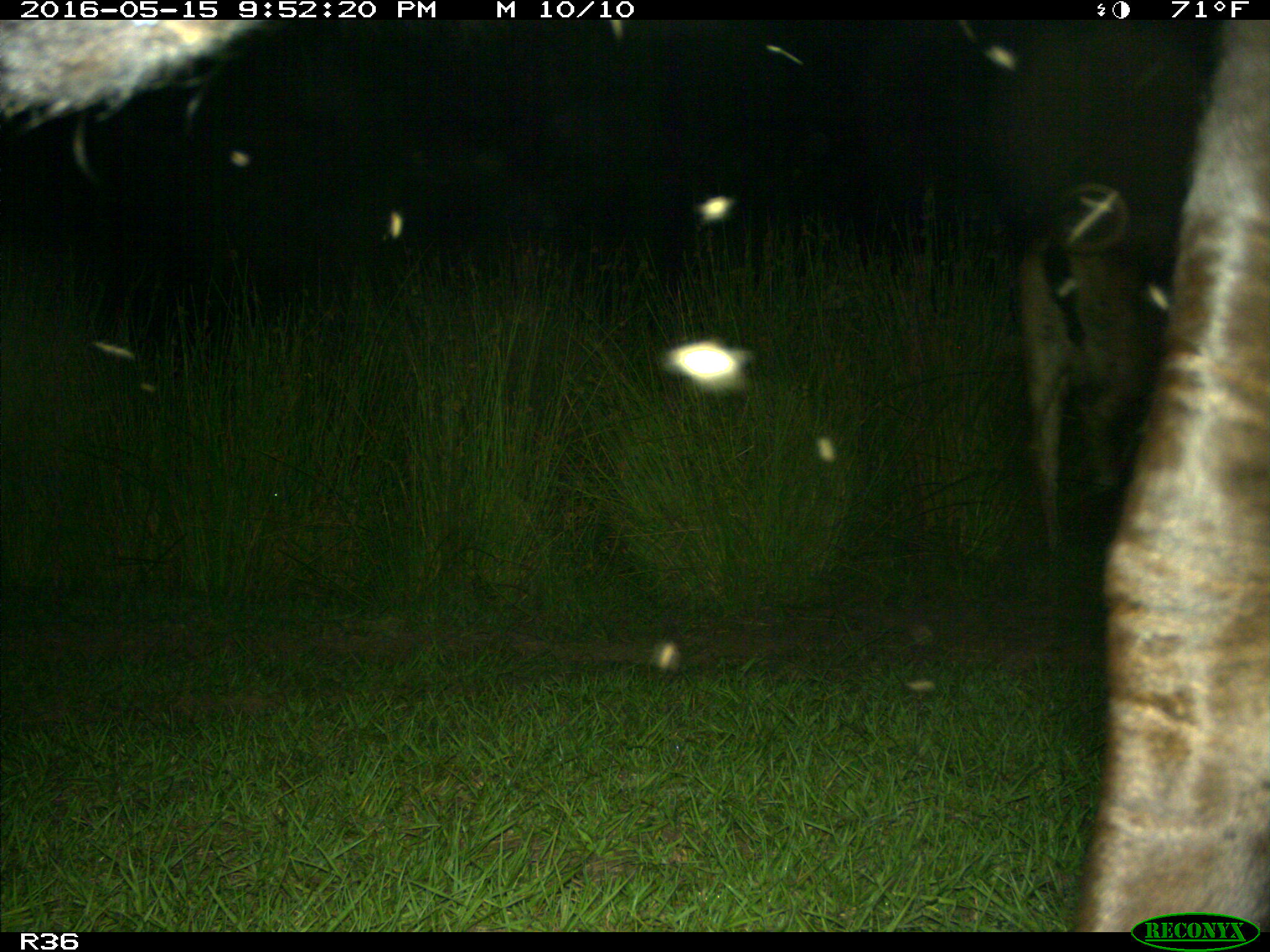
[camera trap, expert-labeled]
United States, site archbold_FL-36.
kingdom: Animalia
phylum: Chordata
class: Mammalia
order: Artiodactyla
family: Bovidae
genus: Bos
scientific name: Bos taurus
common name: domestic cow